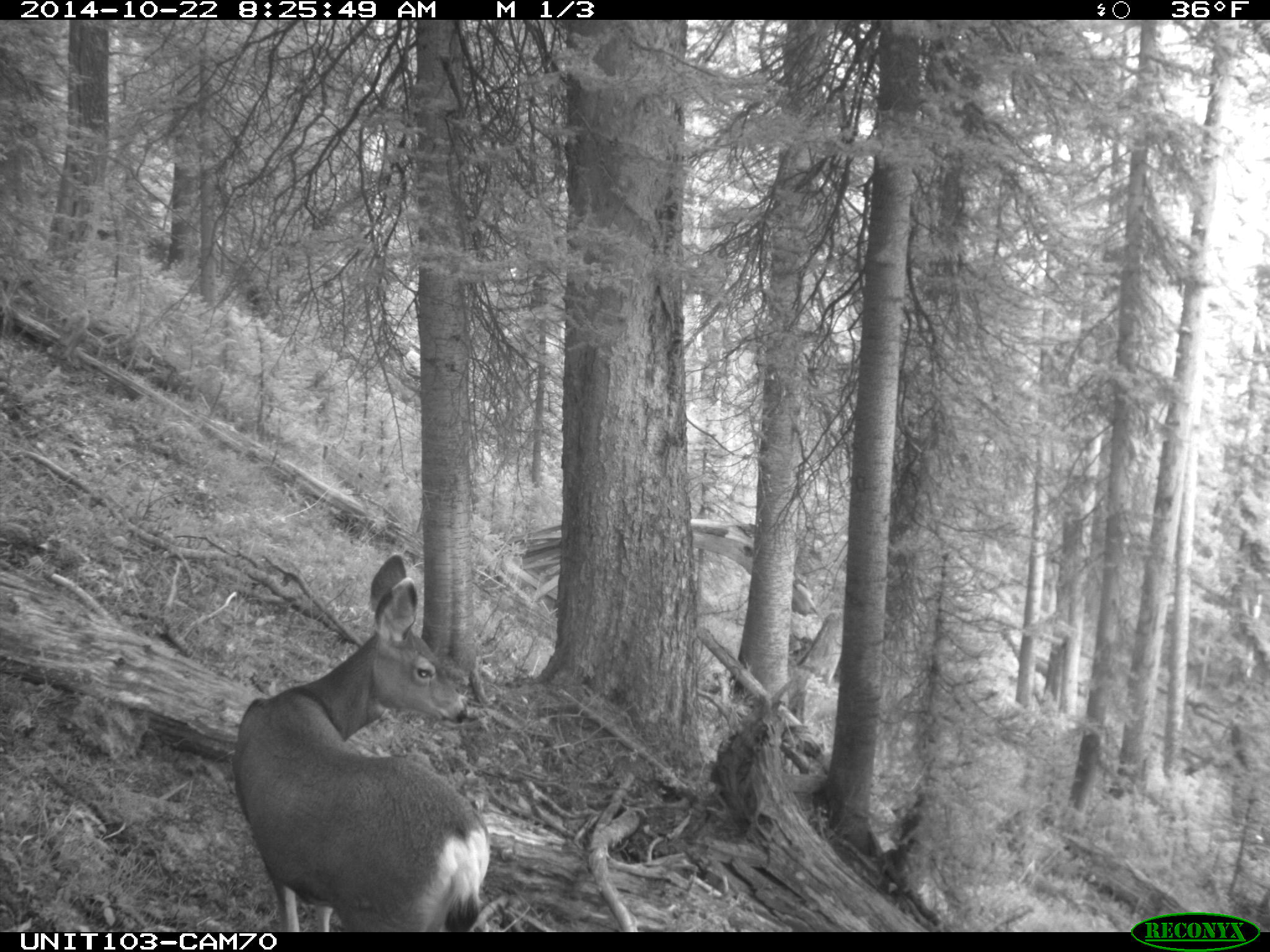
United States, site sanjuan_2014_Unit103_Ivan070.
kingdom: Animalia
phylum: Chordata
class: Mammalia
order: Artiodactyla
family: Cervidae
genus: Odocoileus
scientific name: Odocoileus hemionus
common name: mule deer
Odocoileus hemionus (mule deer).